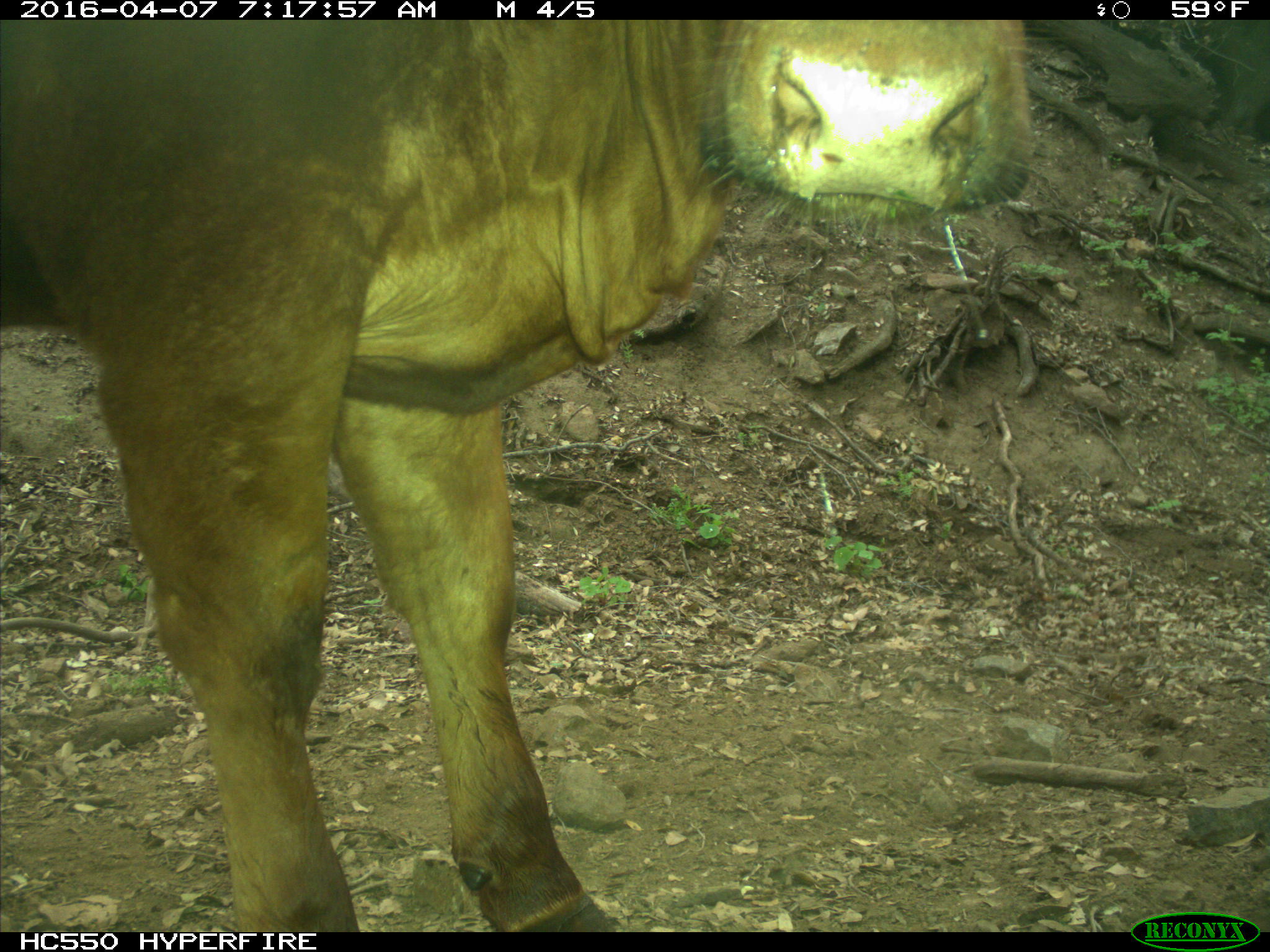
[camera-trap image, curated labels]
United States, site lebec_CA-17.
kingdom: Animalia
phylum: Chordata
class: Mammalia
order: Artiodactyla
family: Bovidae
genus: Bos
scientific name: Bos taurus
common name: domestic cow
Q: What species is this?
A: Bos taurus (domestic cow).